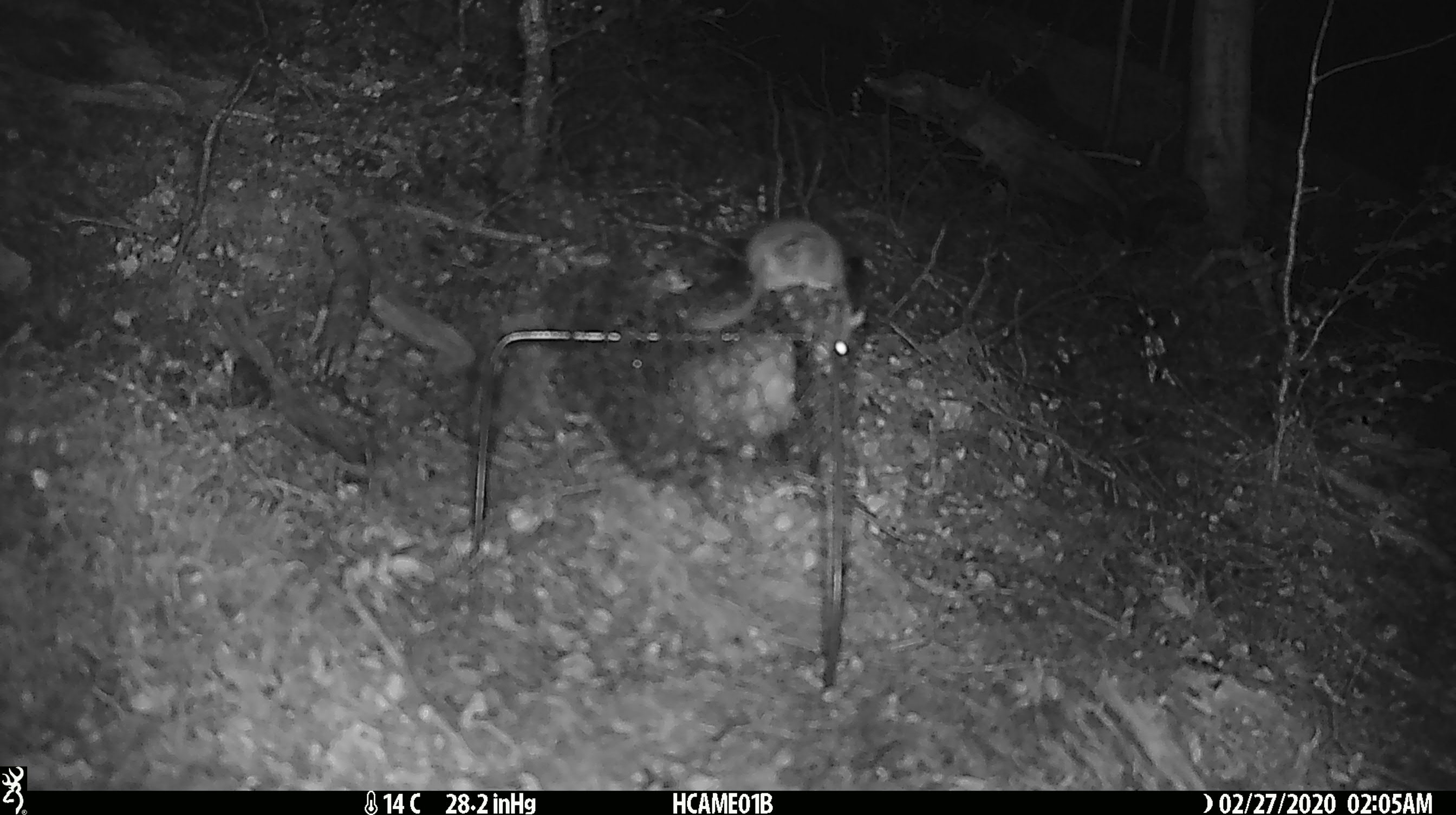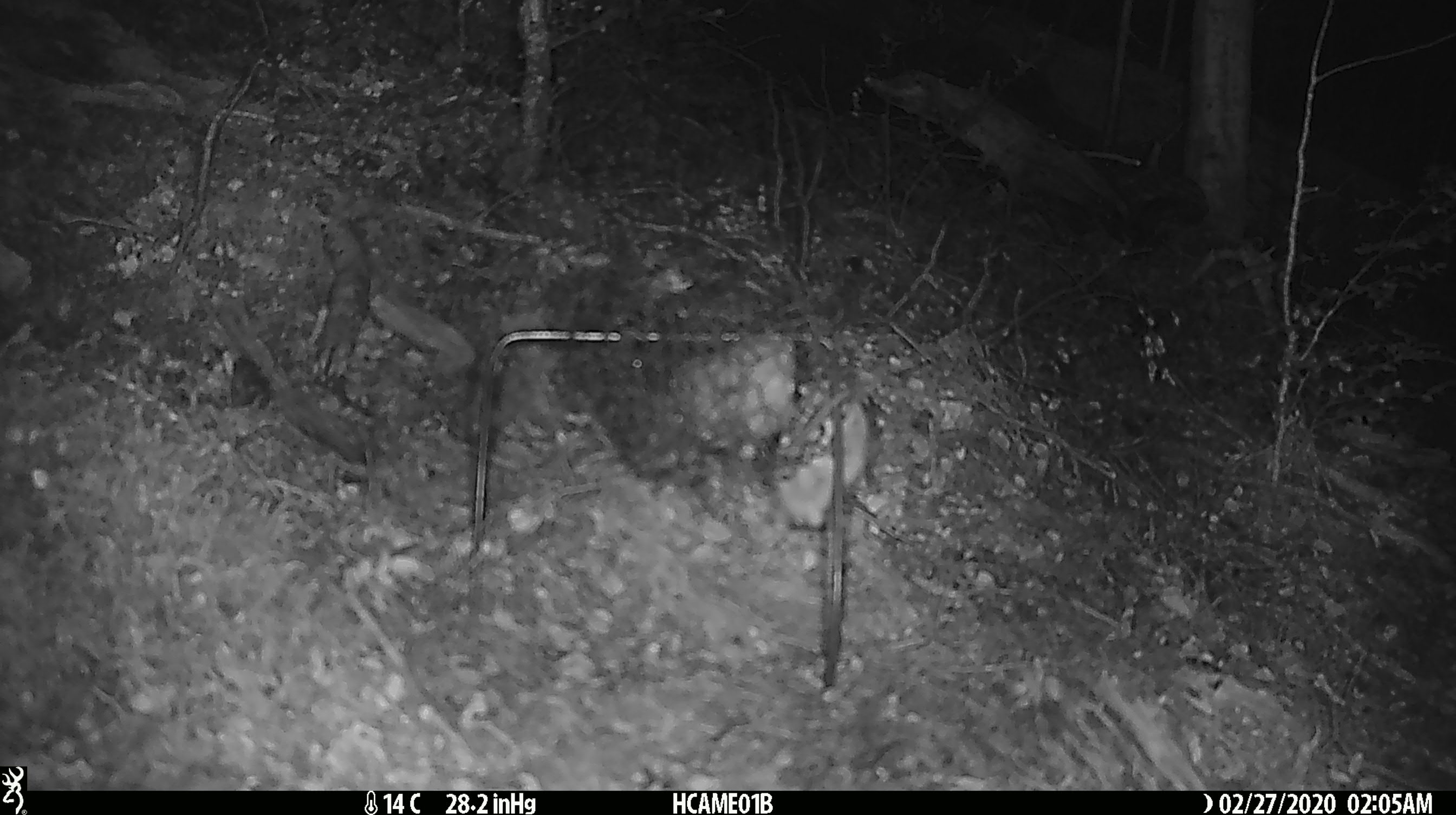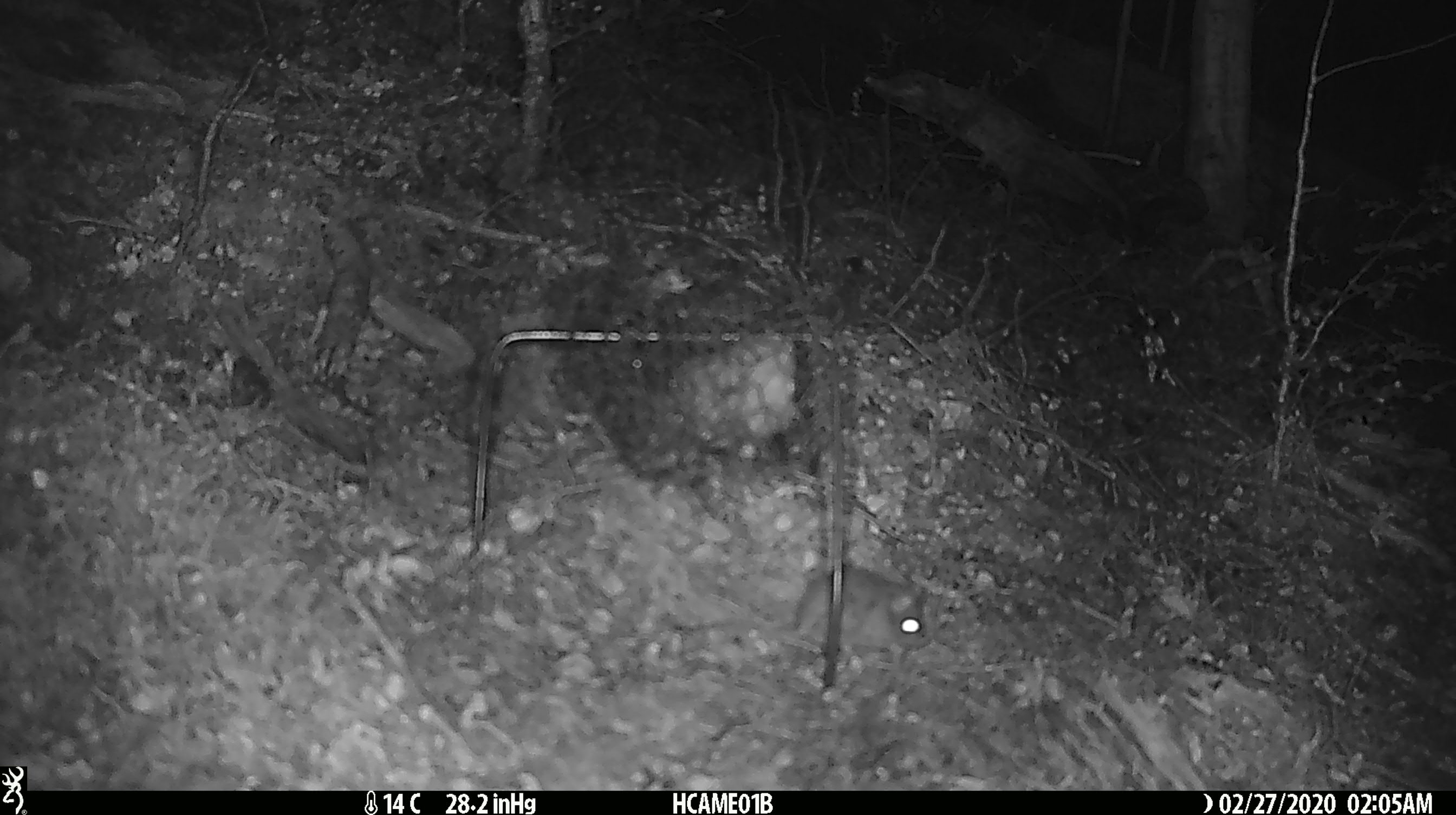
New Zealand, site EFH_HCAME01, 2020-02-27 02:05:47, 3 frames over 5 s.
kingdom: Animalia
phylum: Chordata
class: Mammalia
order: Rodentia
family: Muridae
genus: Mus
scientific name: Mus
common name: mouse